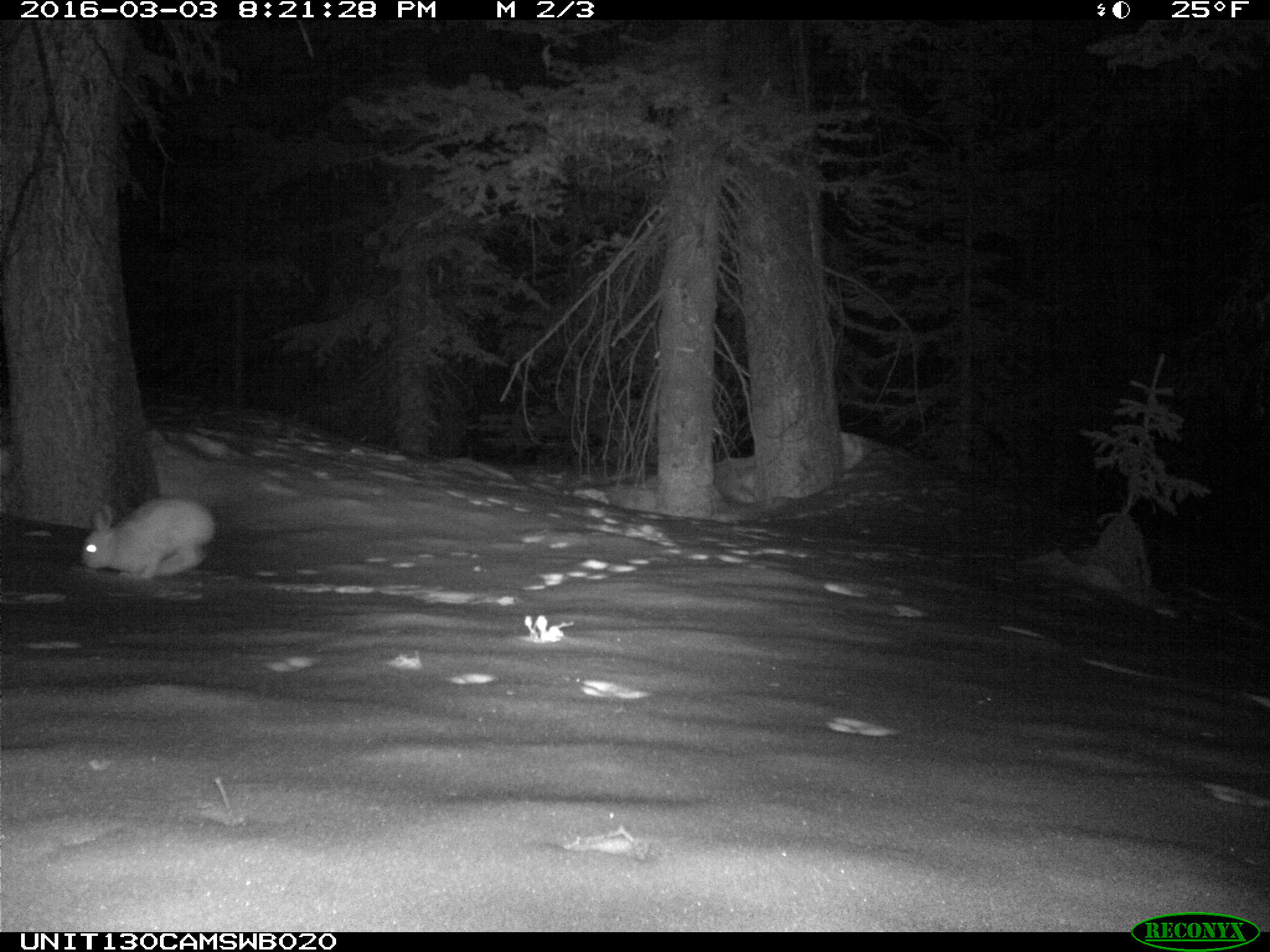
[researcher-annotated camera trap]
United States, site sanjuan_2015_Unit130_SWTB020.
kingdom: Animalia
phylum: Chordata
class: Mammalia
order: Lagomorpha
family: Leporidae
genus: Lepus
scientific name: Lepus americanus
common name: snowshoe hare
Lepus americanus (snowshoe hare).